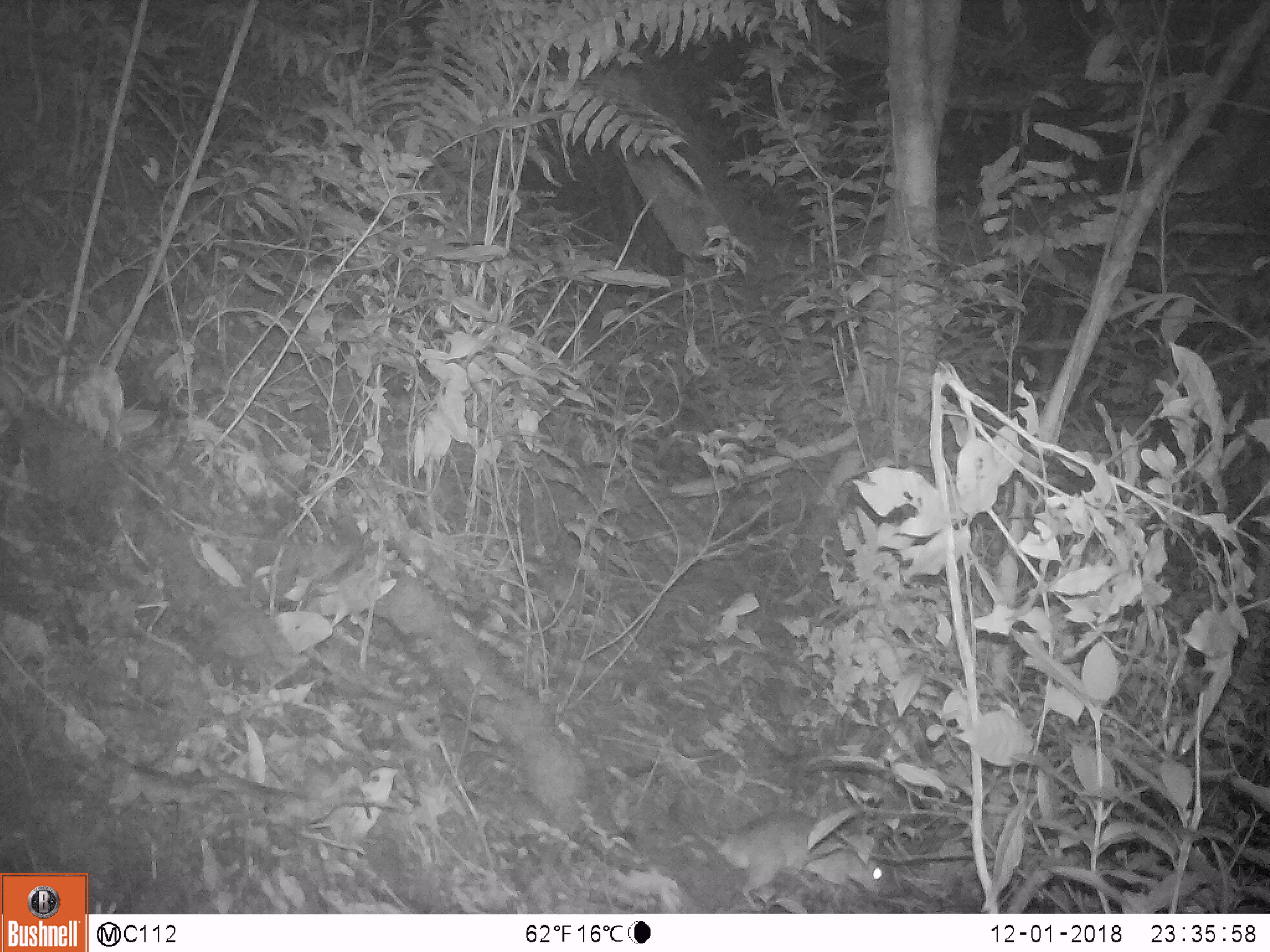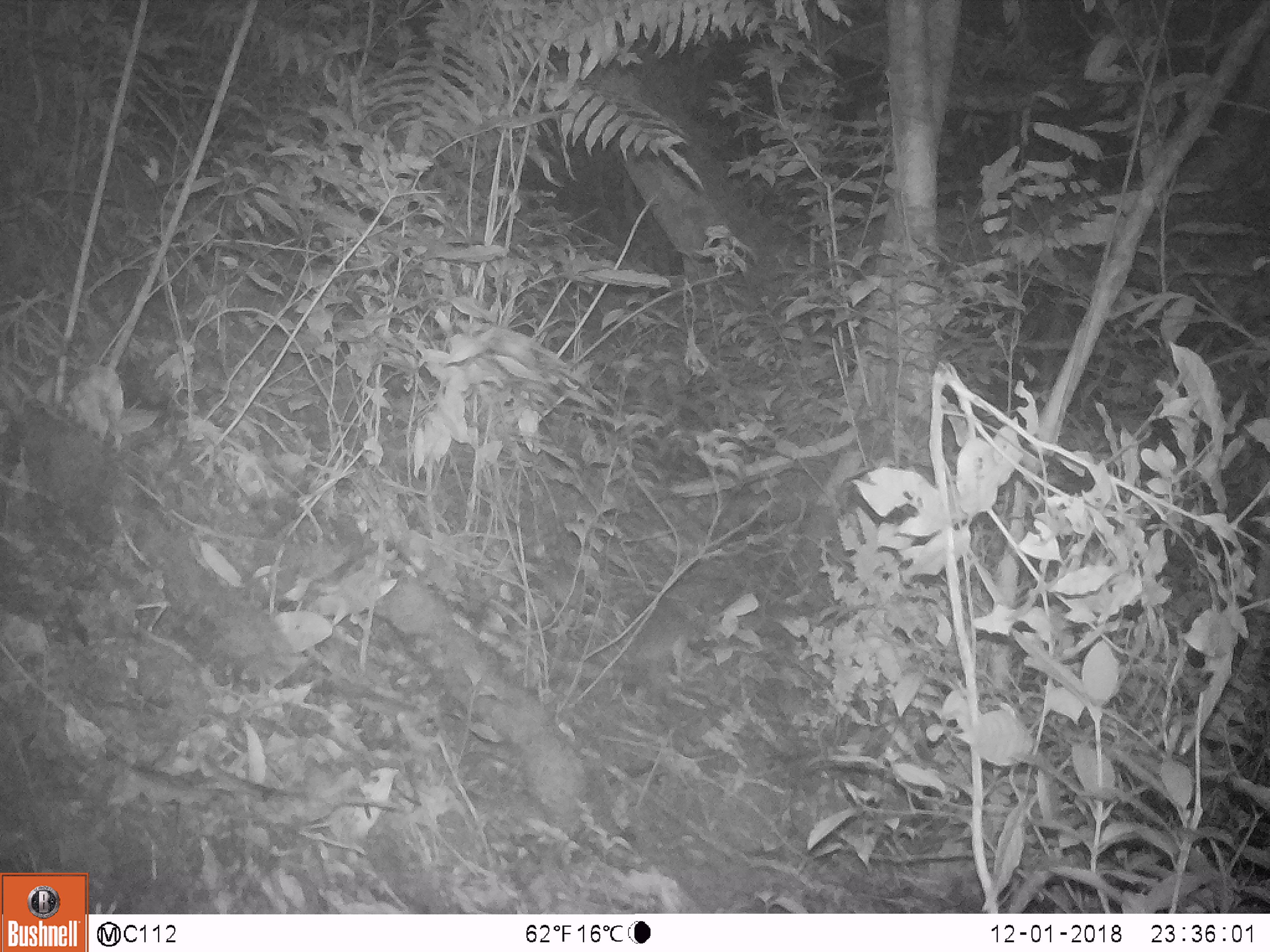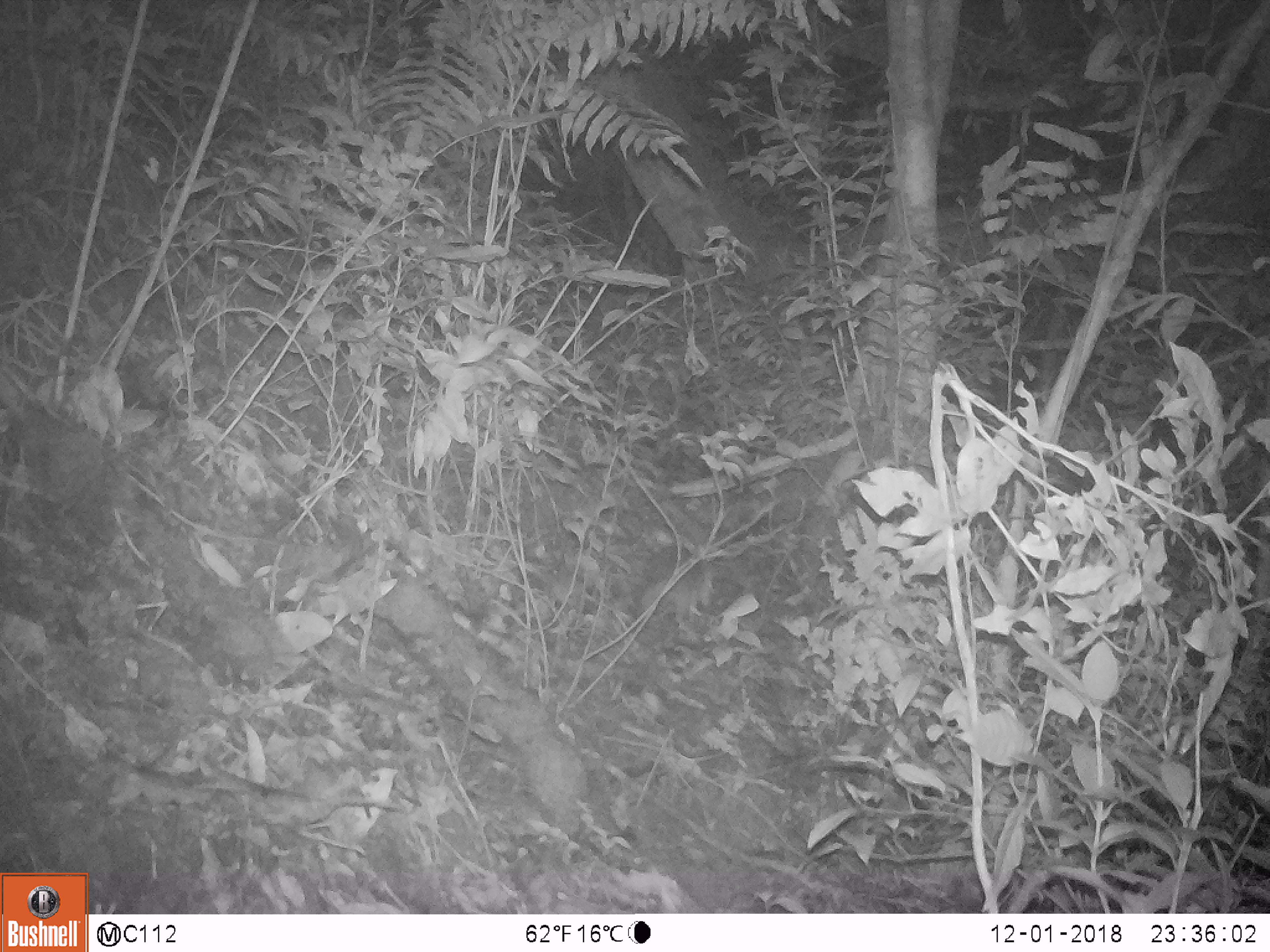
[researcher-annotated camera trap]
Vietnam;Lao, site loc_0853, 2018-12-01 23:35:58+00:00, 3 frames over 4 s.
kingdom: Animalia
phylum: Chordata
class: Mammalia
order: Rodentia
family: Muridae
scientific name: Muridae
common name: old-world mice and rats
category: unidentified murid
Unidentified murid (old-world mice and rats) (Muridae). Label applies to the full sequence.